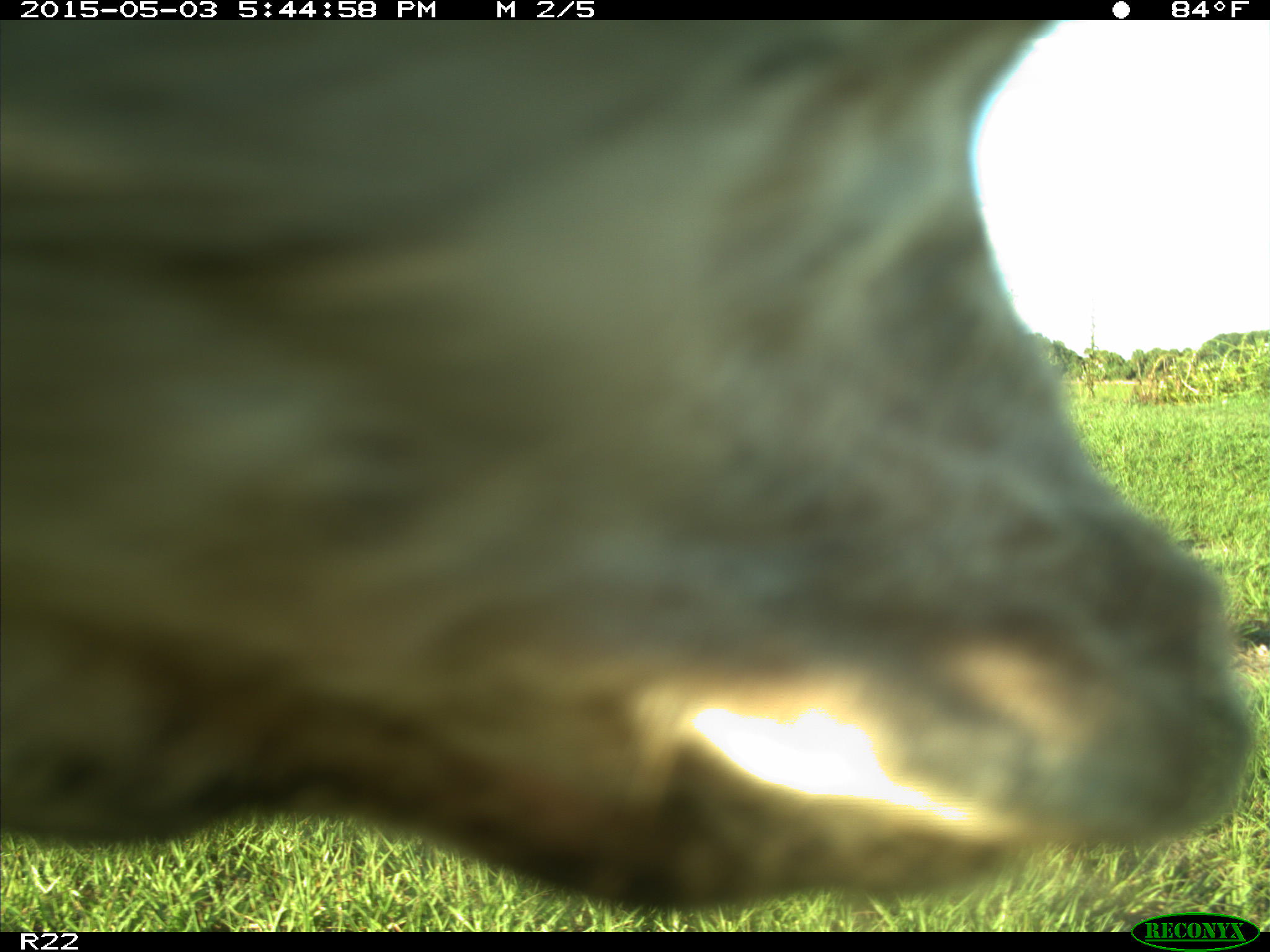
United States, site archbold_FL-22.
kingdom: Animalia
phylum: Chordata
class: Mammalia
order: Artiodactyla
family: Bovidae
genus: Bos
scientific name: Bos taurus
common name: domestic cow